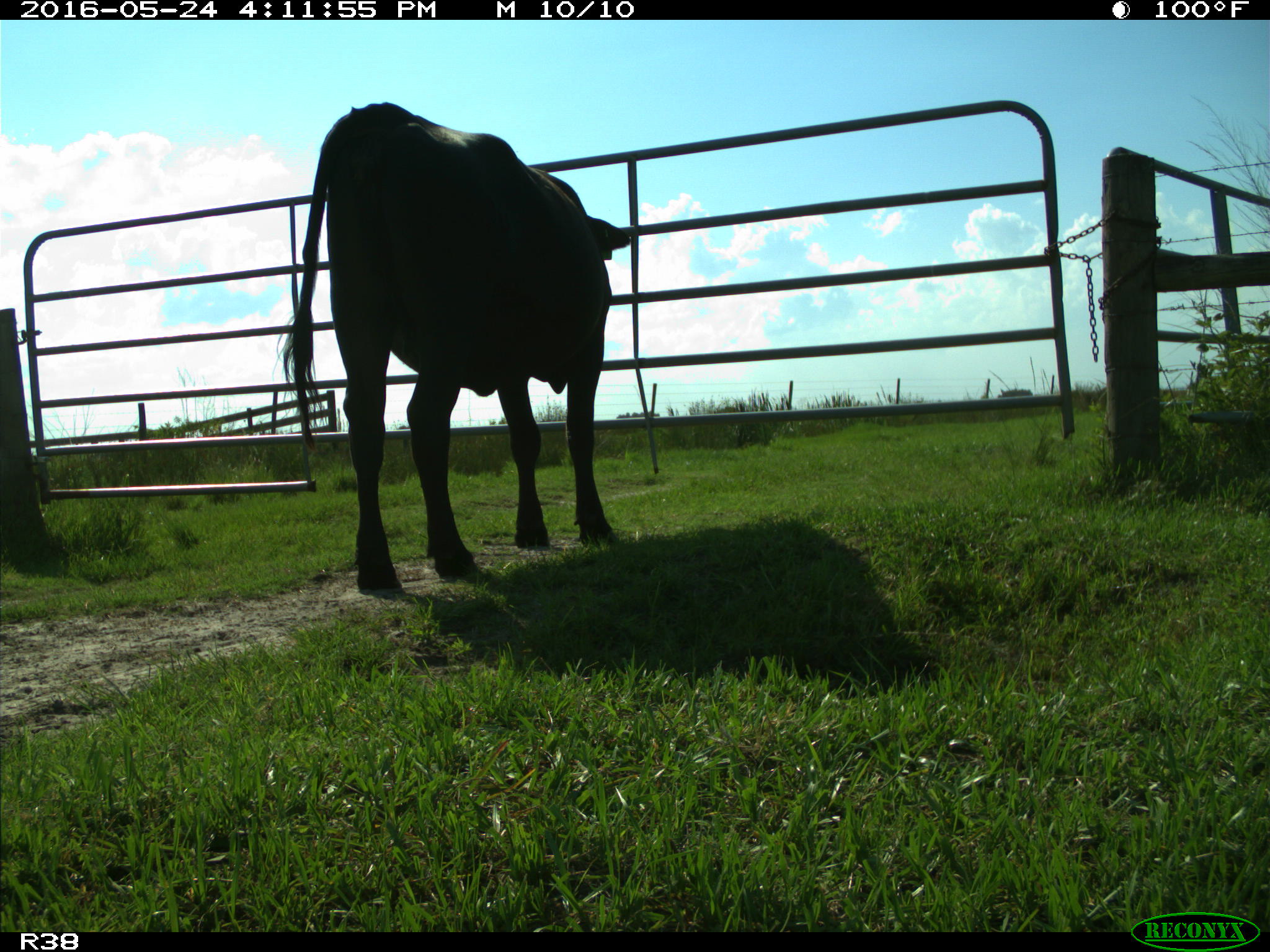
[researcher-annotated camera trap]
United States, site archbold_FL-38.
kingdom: Animalia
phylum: Chordata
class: Mammalia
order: Artiodactyla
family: Bovidae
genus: Bos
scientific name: Bos taurus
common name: domestic cow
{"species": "Bos taurus (domestic cow)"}